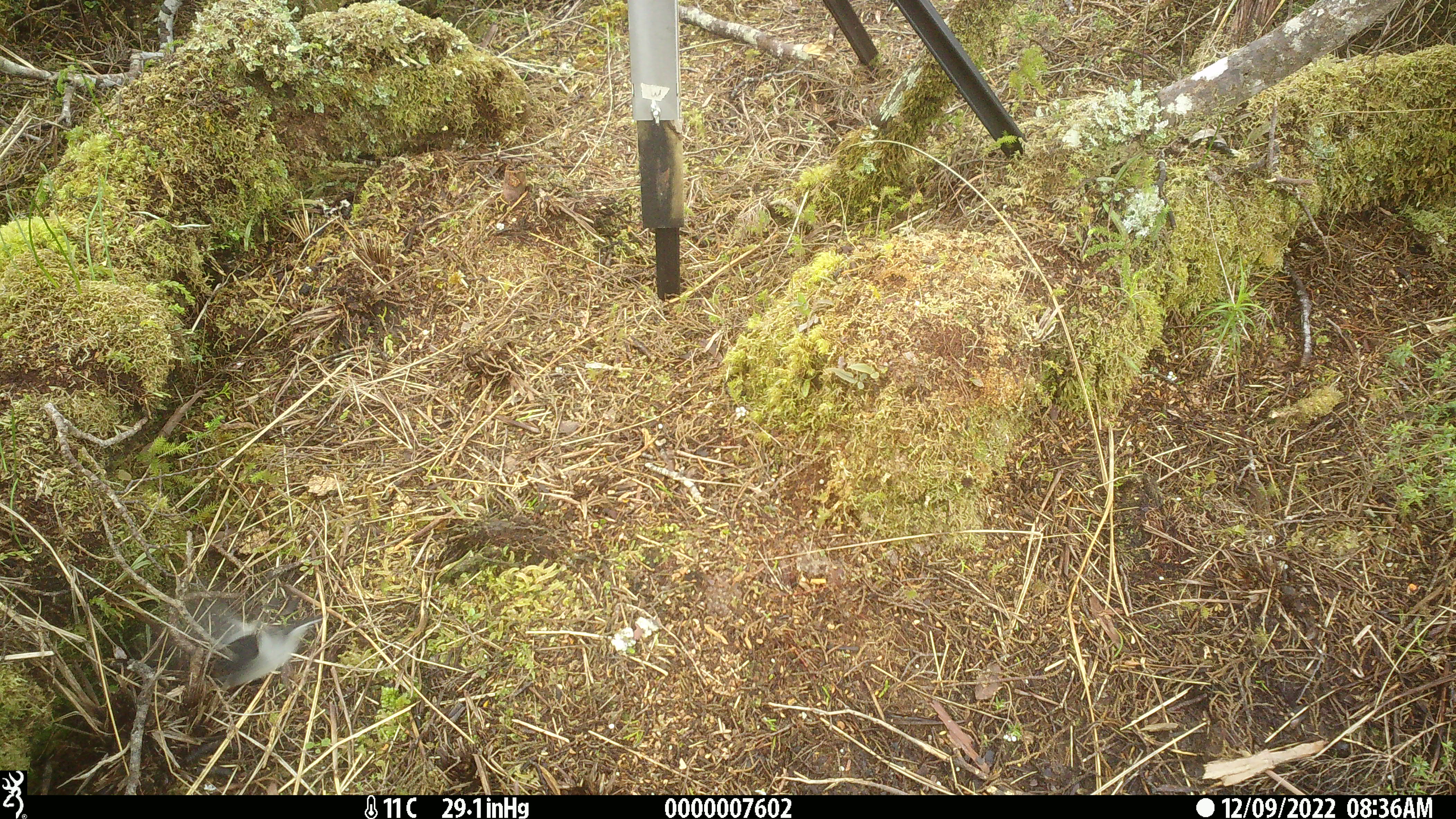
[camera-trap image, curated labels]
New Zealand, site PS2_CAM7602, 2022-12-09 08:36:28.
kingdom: Animalia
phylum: Chordata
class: Aves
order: Passeriformes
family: Petroicidae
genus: Petroica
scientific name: Petroica macrocephala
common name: tomtit